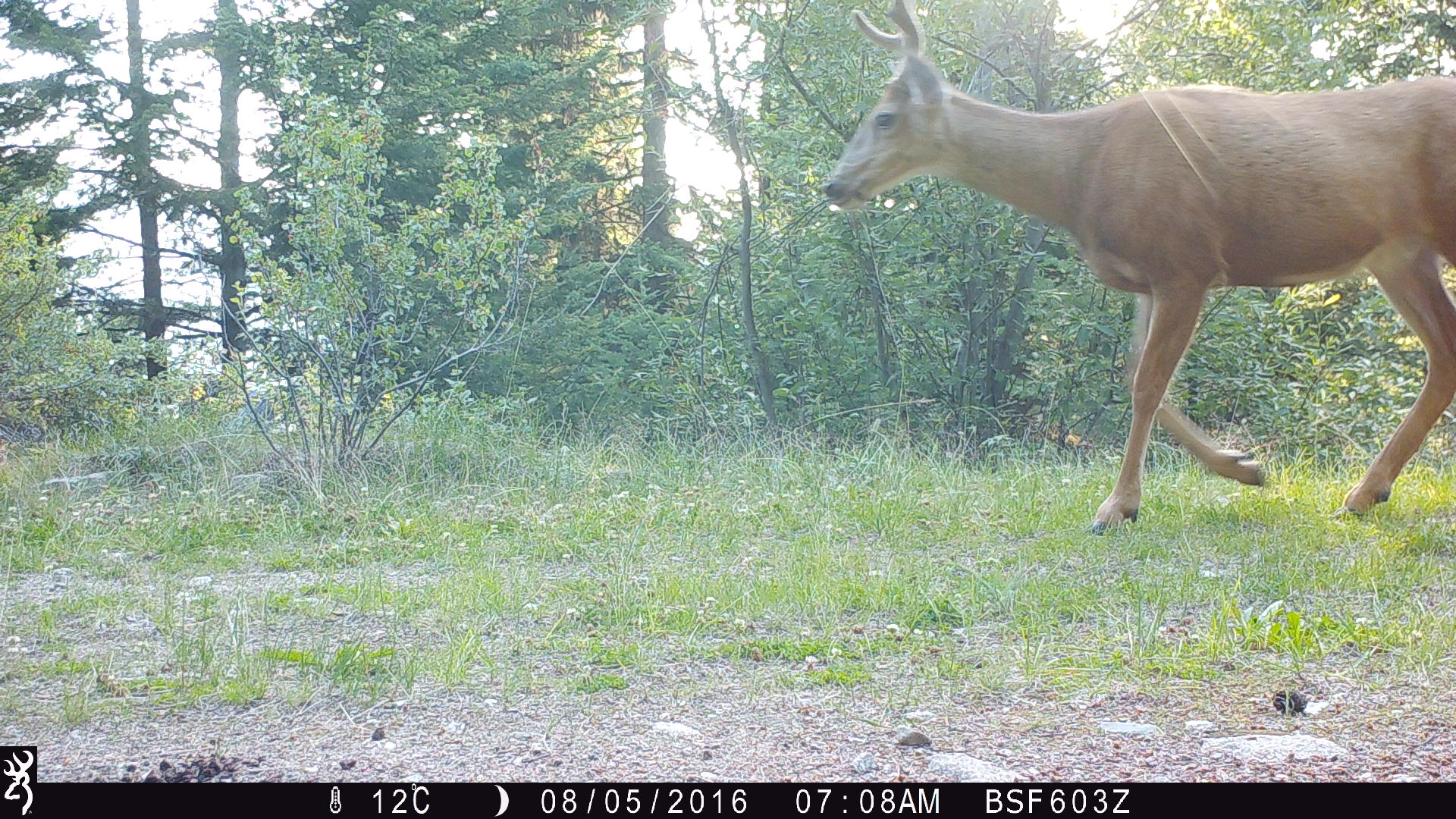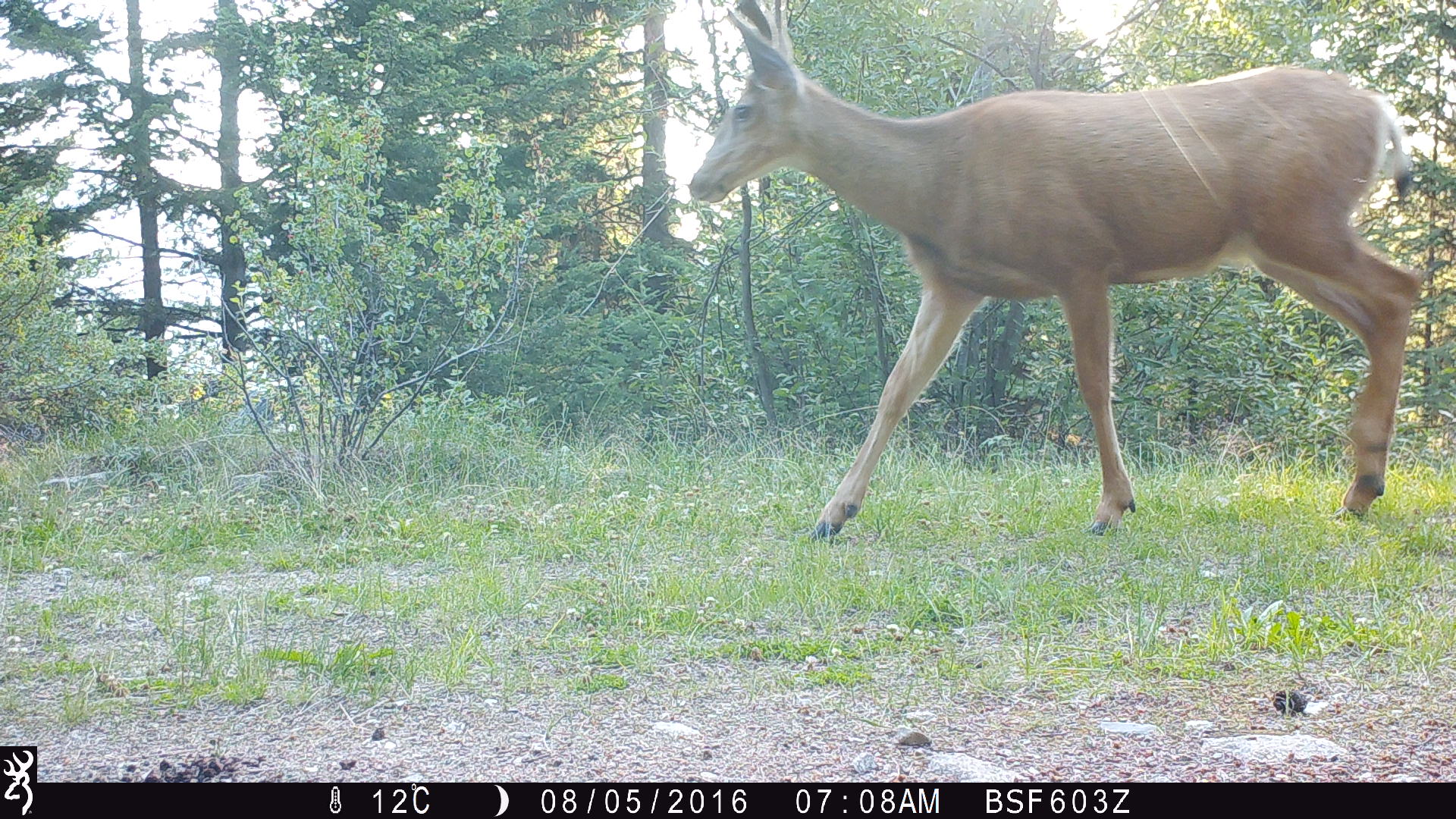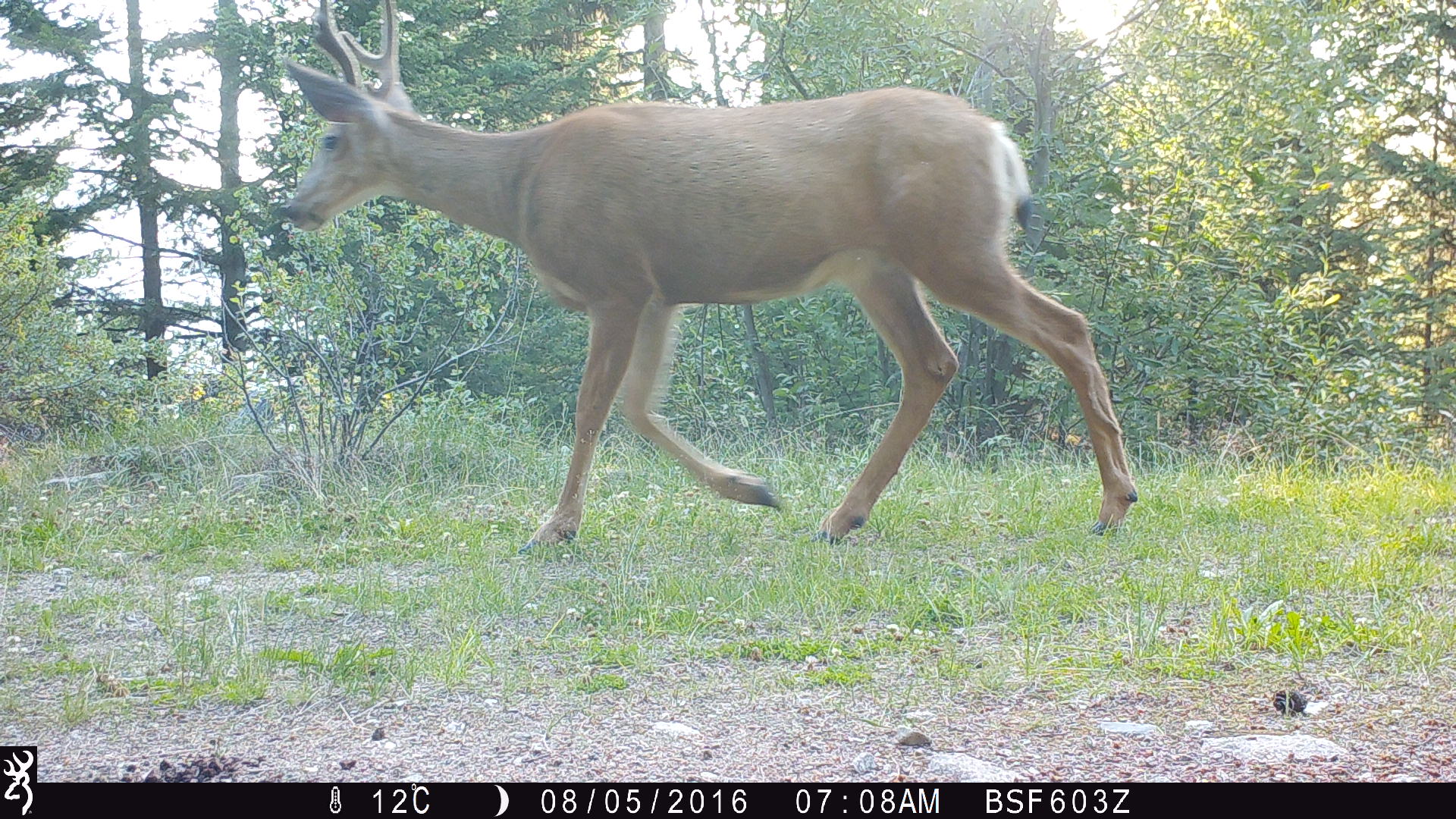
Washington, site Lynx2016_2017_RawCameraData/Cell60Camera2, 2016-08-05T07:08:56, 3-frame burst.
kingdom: Animalia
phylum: Chordata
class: Mammalia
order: Artiodactyla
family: Cervidae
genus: Odocoileus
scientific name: Odocoileus hemionus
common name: mule deer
Odocoileus hemionus (mule deer). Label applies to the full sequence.